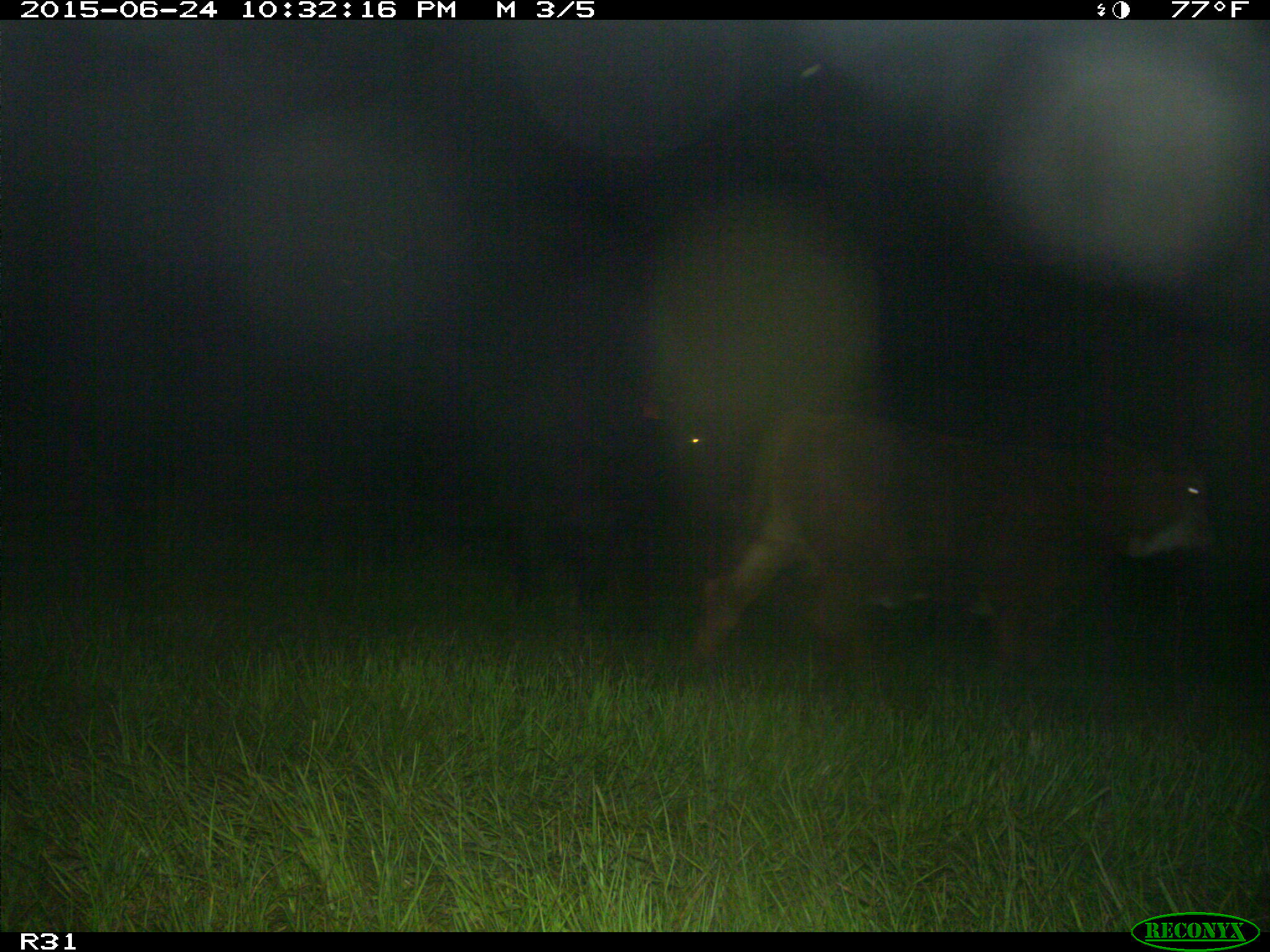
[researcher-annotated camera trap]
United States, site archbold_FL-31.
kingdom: Animalia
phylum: Chordata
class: Mammalia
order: Artiodactyla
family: Bovidae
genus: Bos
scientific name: Bos taurus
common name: domestic cow